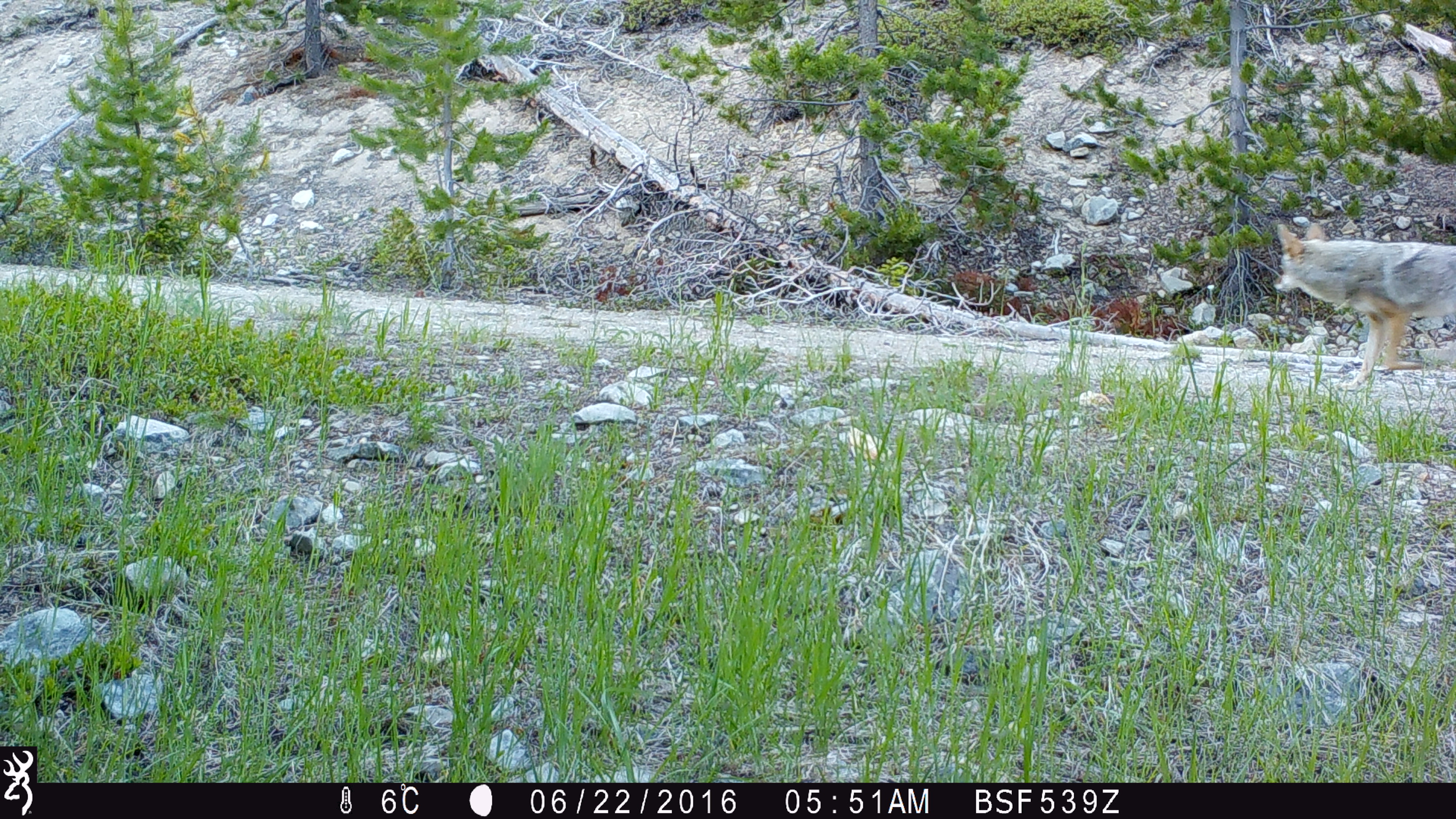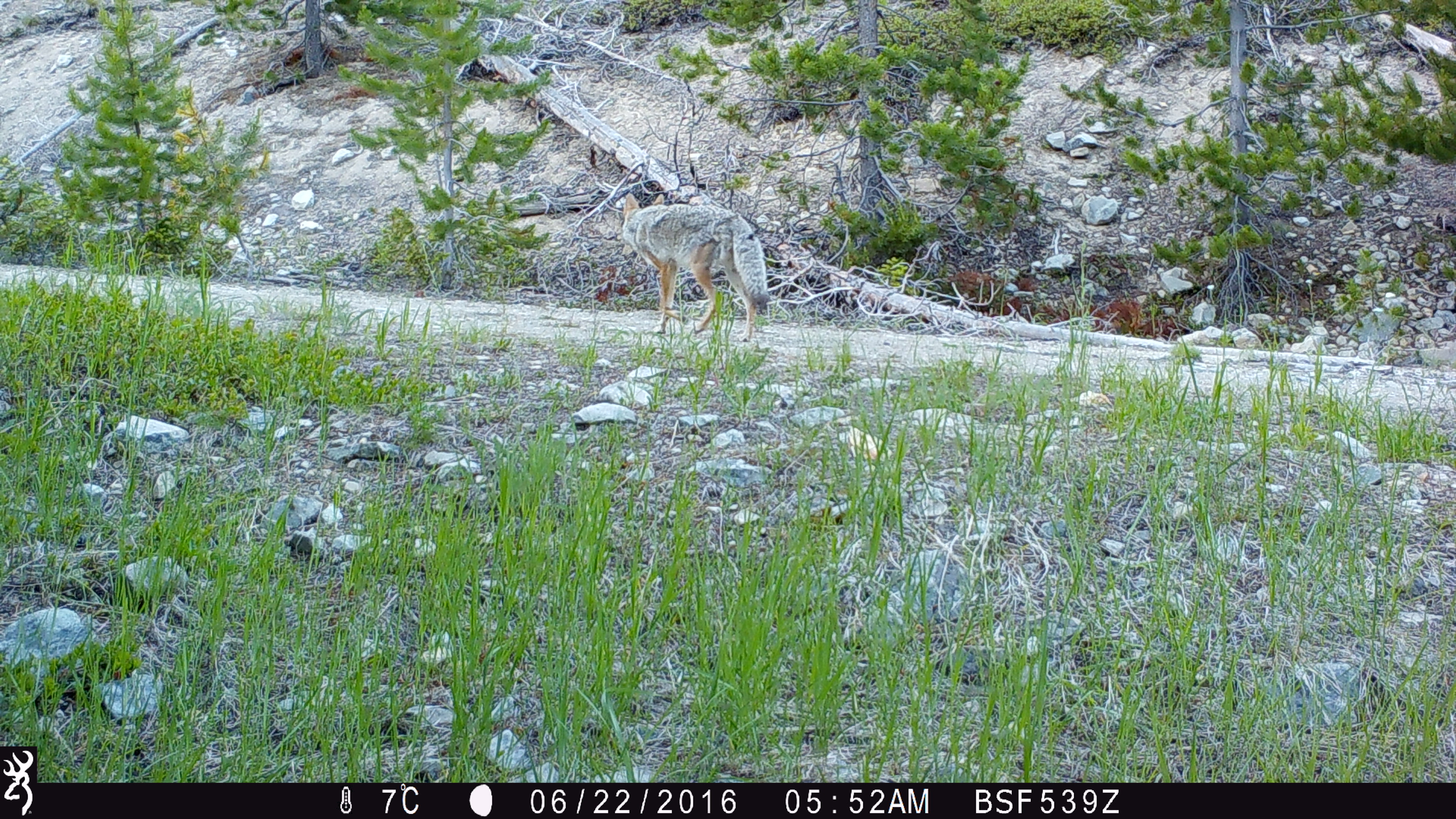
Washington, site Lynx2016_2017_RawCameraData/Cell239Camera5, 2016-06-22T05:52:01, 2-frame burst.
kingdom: Animalia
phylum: Chordata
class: Mammalia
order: Carnivora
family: Canidae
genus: Canis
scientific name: Canis latrans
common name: coyote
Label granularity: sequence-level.